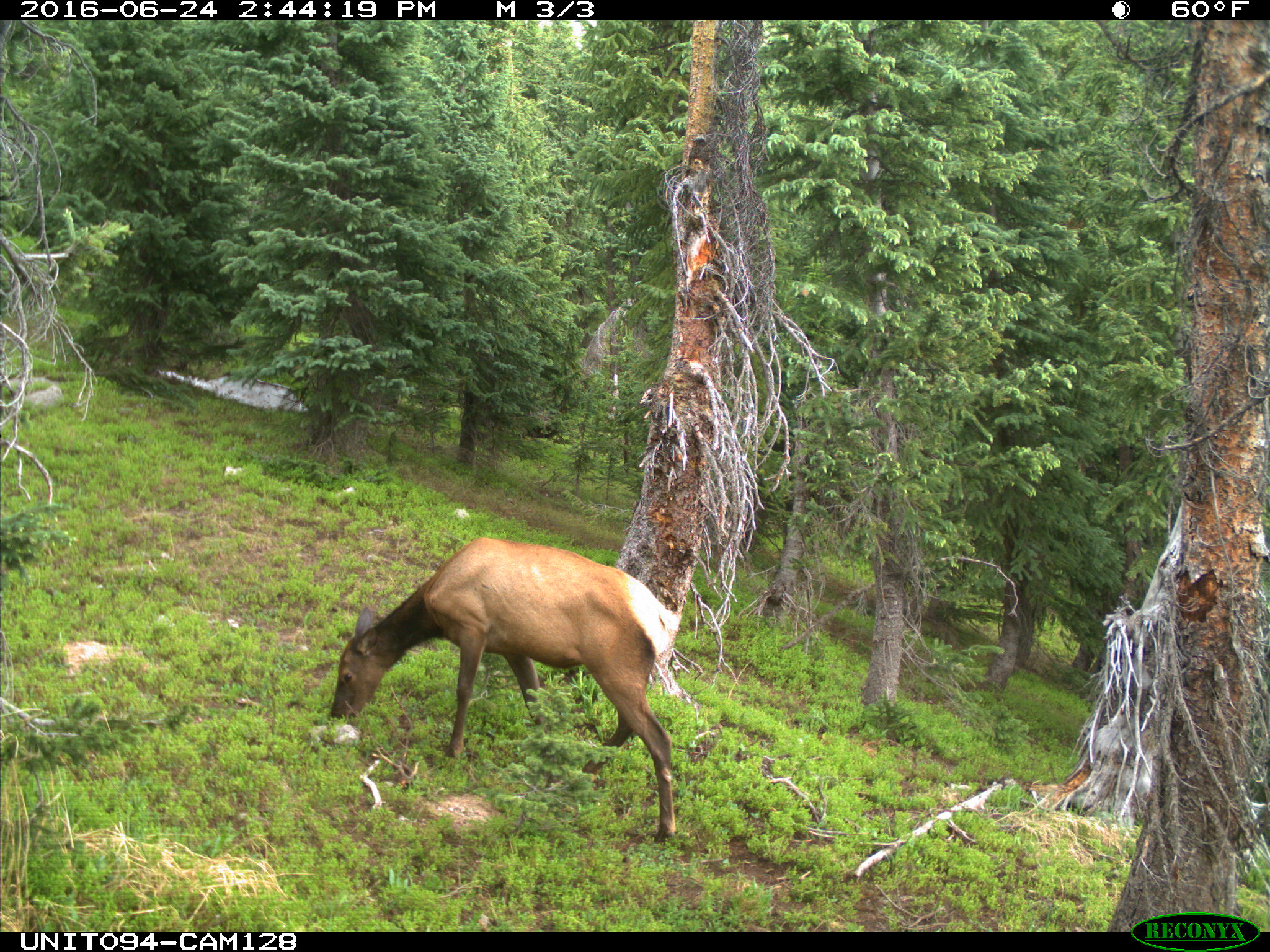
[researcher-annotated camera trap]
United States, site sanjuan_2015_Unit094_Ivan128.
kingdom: Animalia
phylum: Chordata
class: Mammalia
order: Artiodactyla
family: Cervidae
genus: Cervus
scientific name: Cervus elaphus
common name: red deer